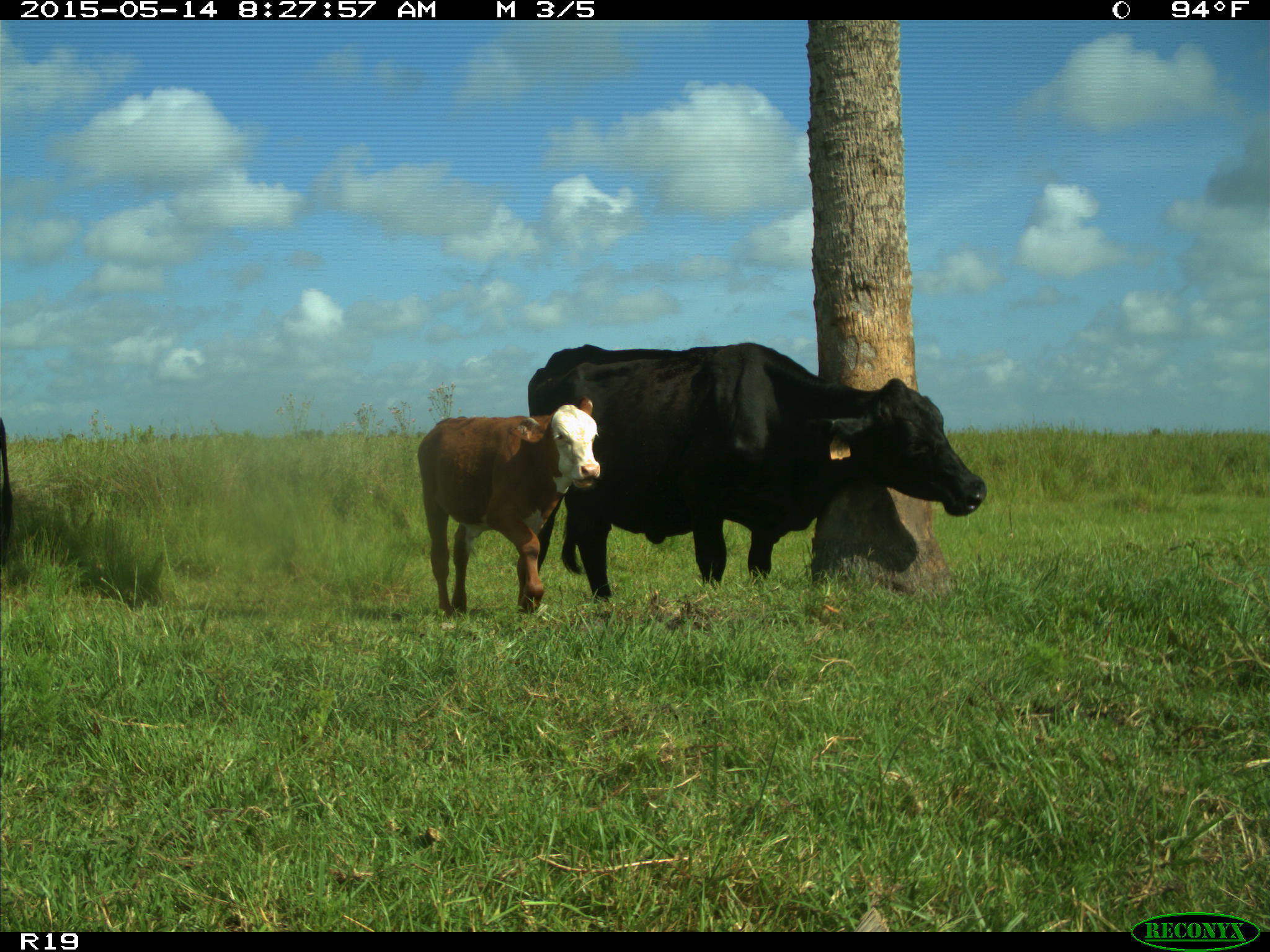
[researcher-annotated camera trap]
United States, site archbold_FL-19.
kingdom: Animalia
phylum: Chordata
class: Mammalia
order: Artiodactyla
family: Bovidae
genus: Bos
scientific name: Bos taurus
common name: domestic cow